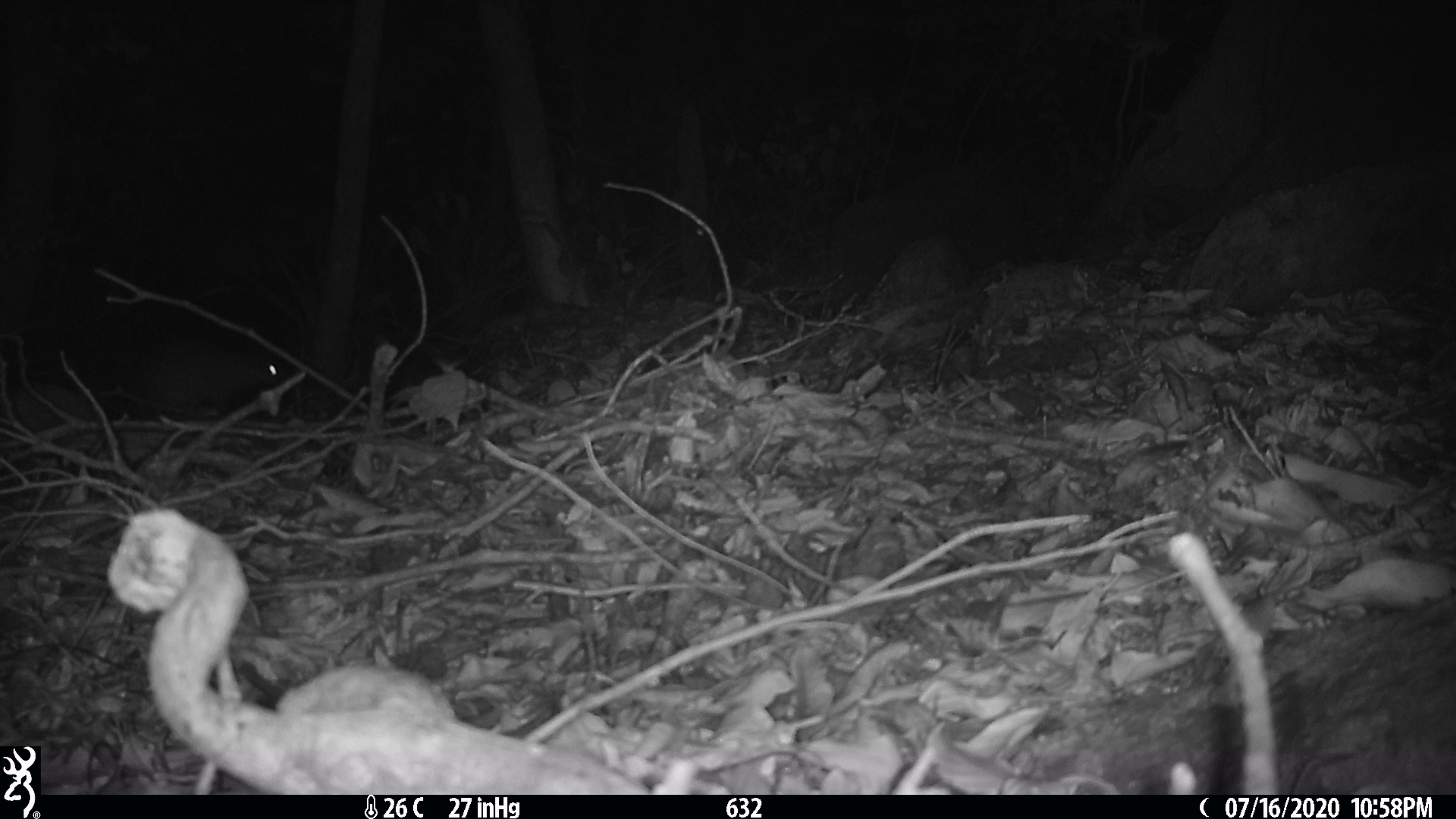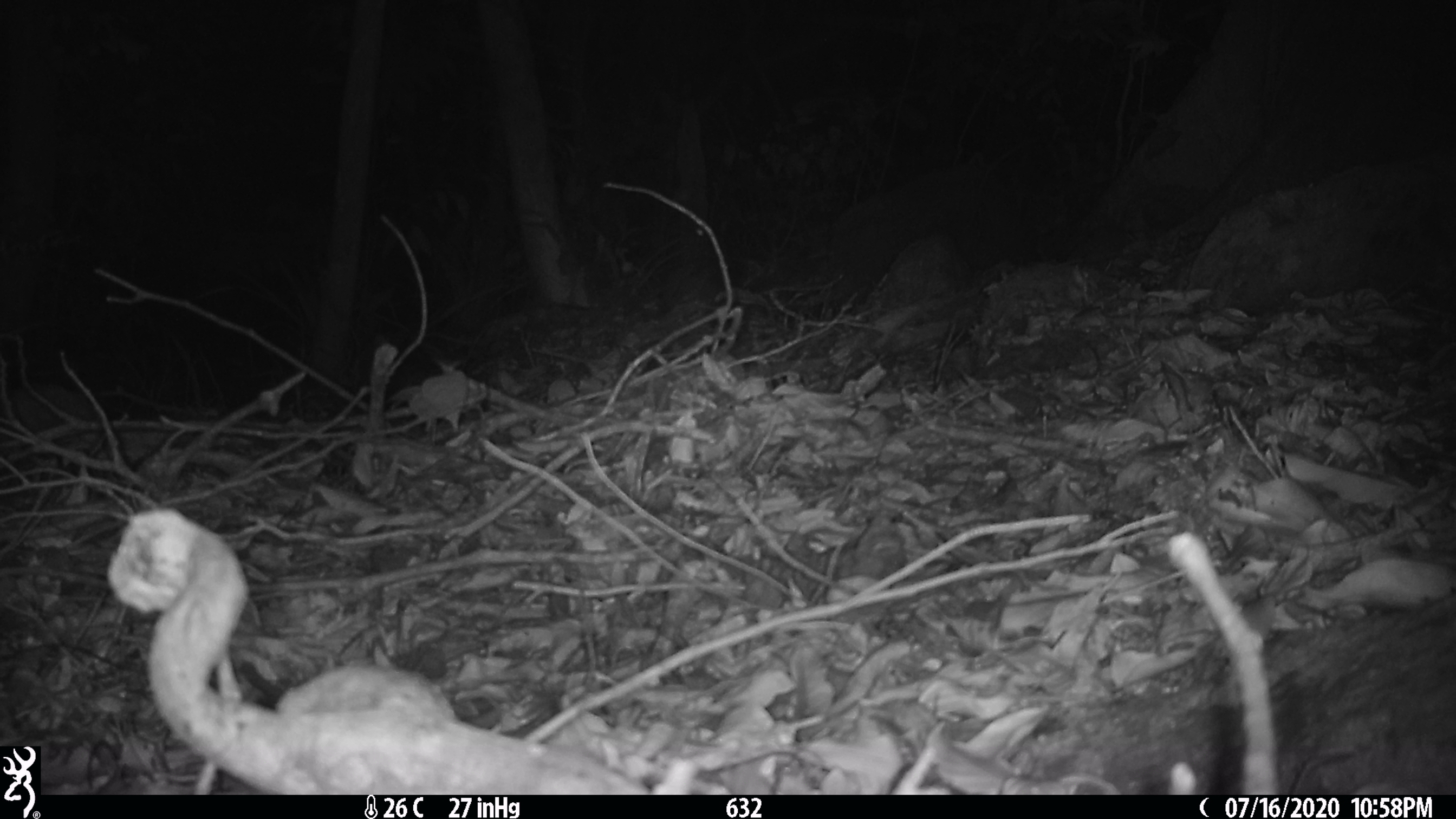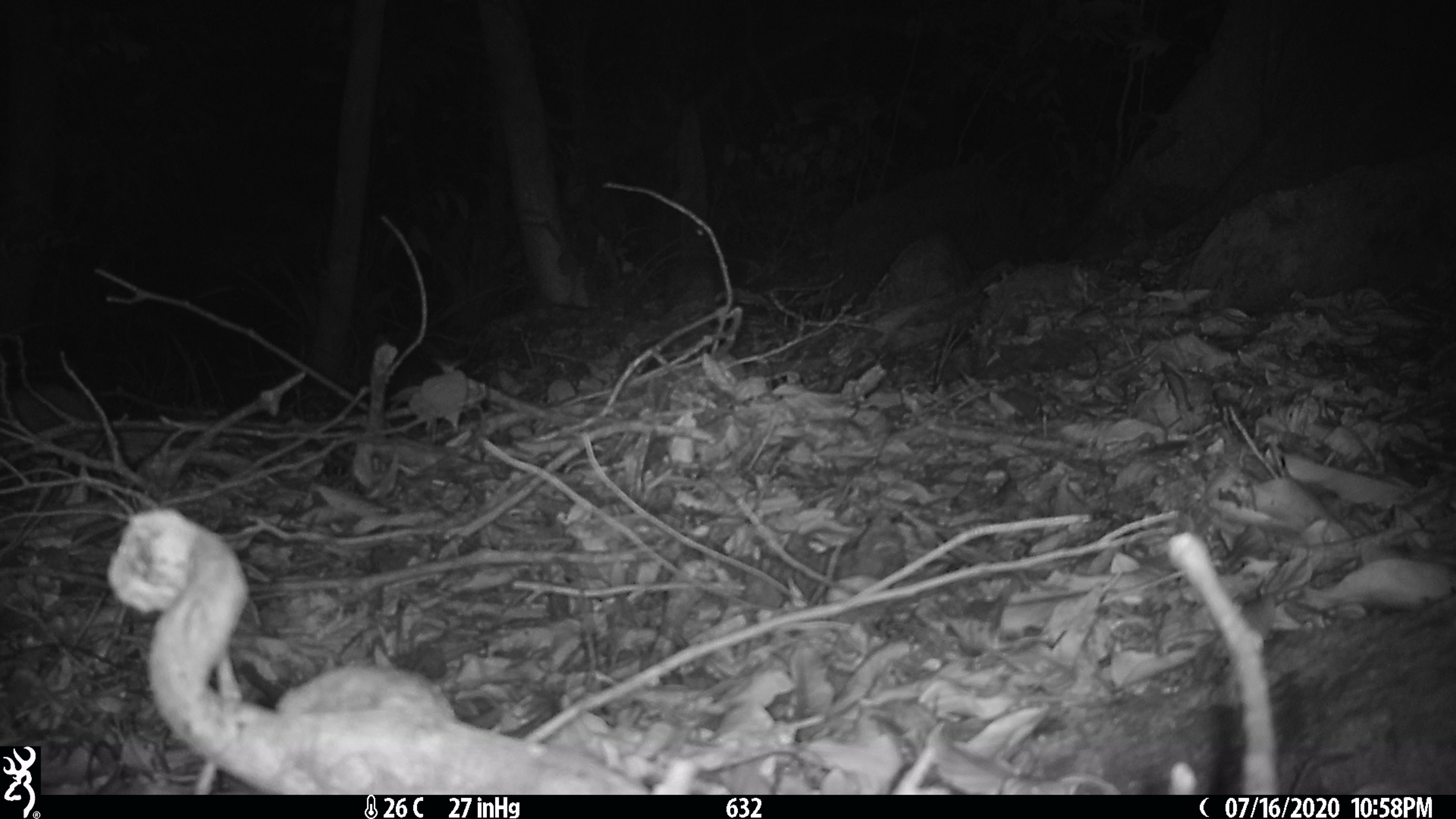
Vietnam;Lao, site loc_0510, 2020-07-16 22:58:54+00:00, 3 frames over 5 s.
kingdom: Animalia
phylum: Chordata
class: Mammalia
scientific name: Mammalia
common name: mammal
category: unidentified small mammal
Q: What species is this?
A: Unidentified small mammal (mammal) (Mammalia).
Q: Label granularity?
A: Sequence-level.